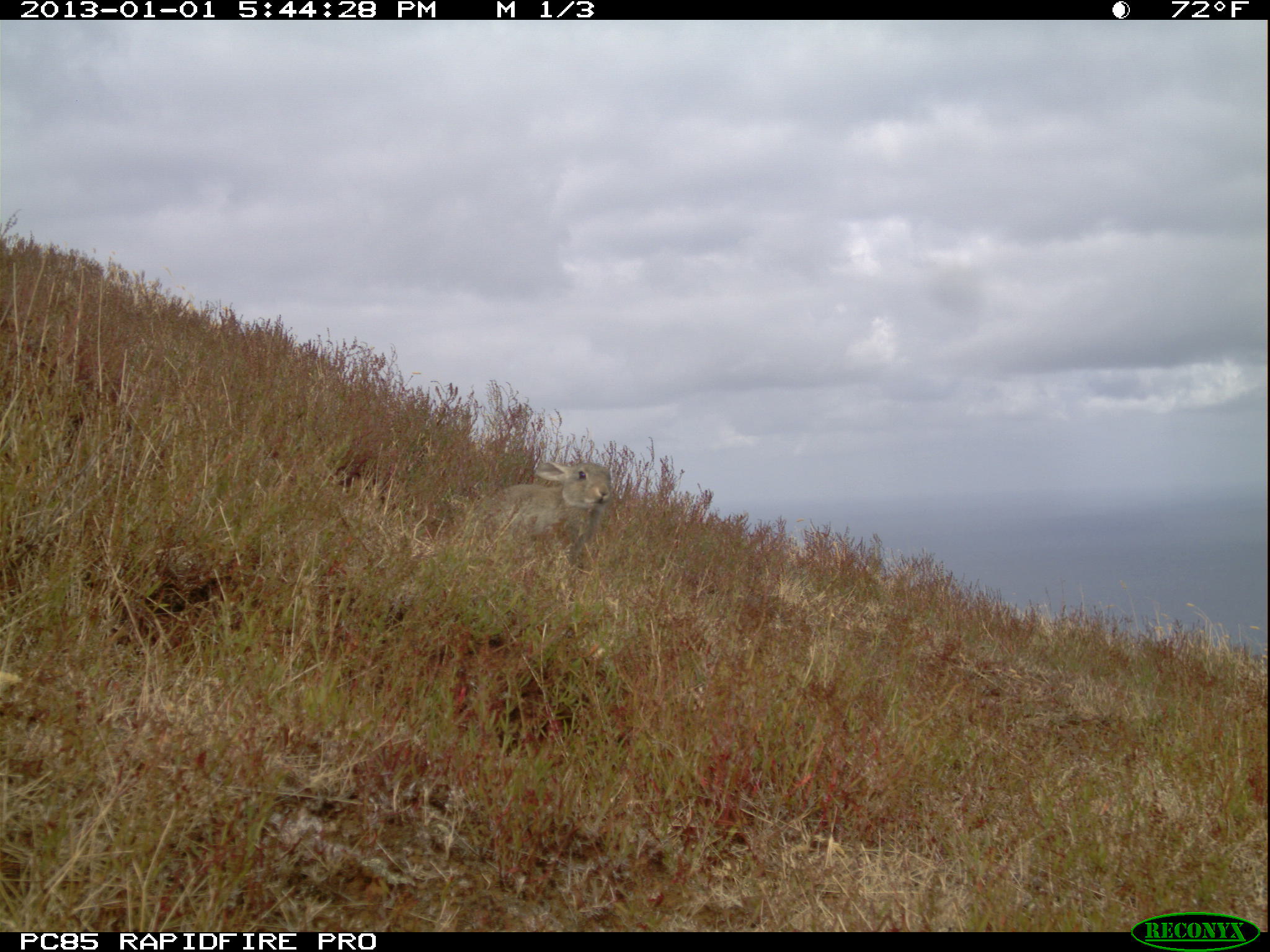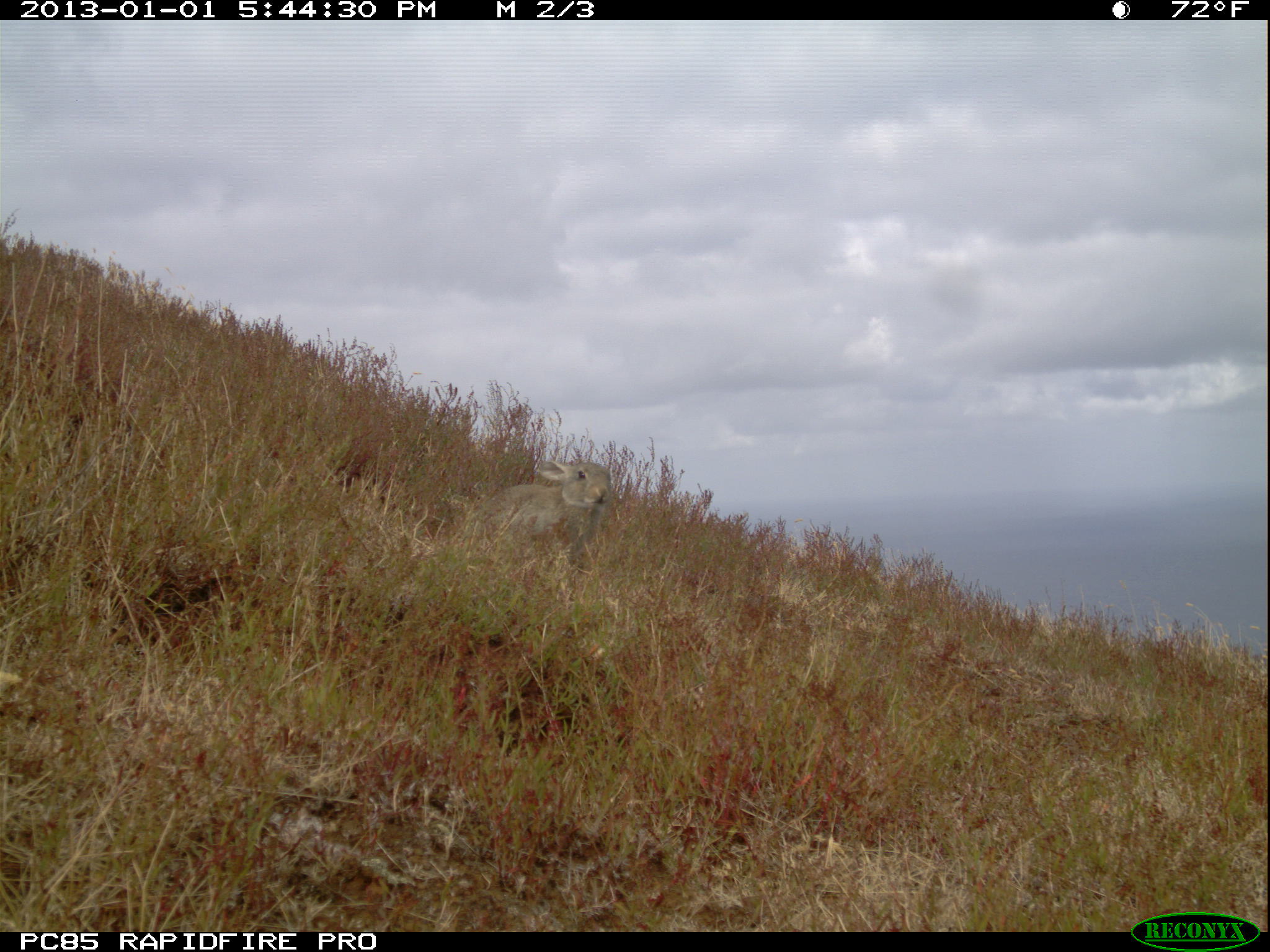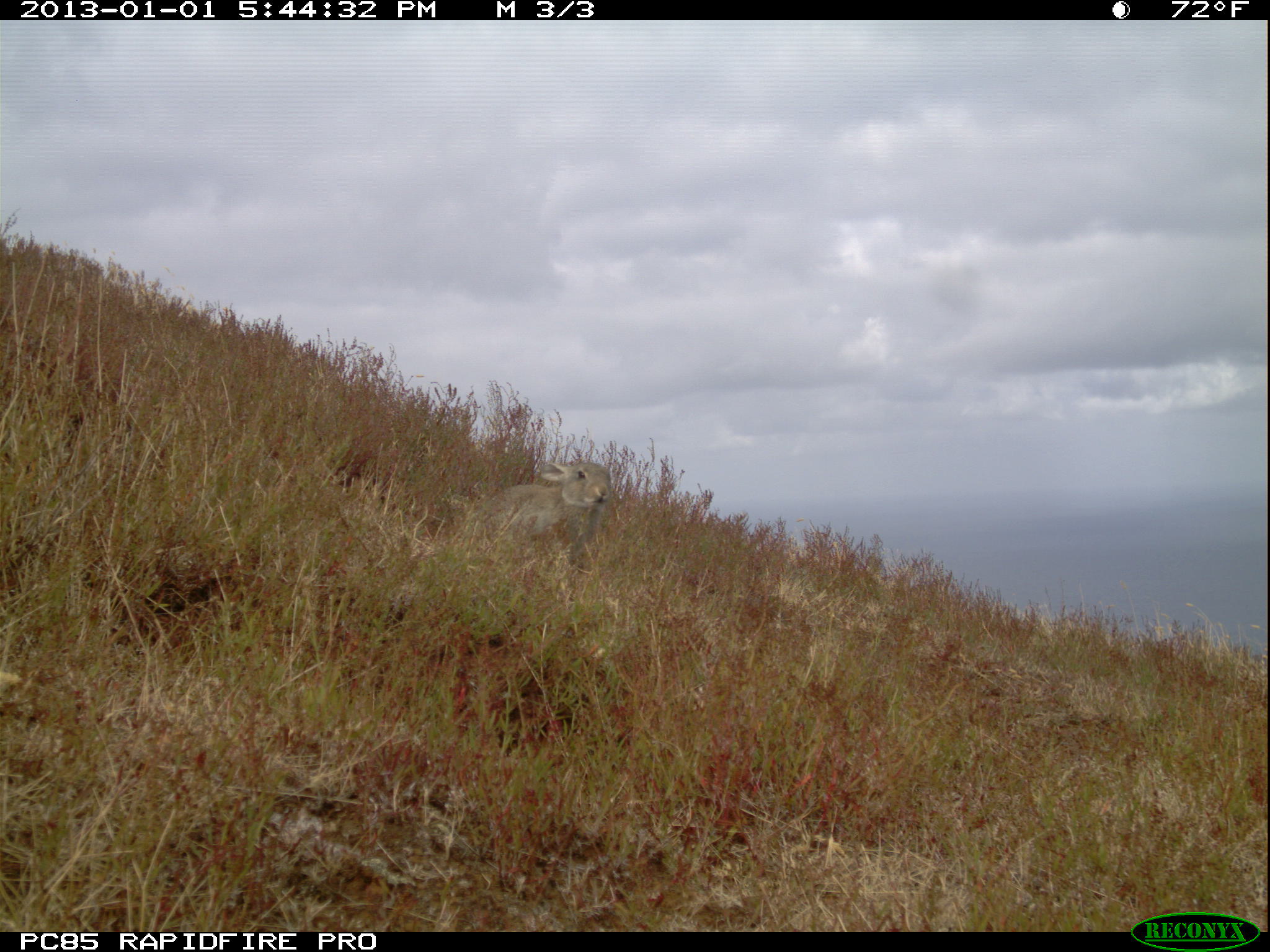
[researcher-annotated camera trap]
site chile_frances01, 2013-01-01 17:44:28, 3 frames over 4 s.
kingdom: Animalia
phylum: Chordata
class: Mammalia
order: Lagomorpha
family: Leporidae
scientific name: Leporidae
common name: rabbits and hares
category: rabbit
Rabbit (rabbits and hares) (Leporidae).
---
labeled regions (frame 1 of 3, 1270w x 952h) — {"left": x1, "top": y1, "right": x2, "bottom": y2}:
rabbit: {"left": 437, "top": 449, "right": 615, "bottom": 572}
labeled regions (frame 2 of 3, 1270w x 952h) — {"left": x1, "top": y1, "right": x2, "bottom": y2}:
rabbit: {"left": 440, "top": 452, "right": 615, "bottom": 571}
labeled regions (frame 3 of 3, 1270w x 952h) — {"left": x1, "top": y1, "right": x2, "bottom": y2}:
rabbit: {"left": 450, "top": 451, "right": 613, "bottom": 565}